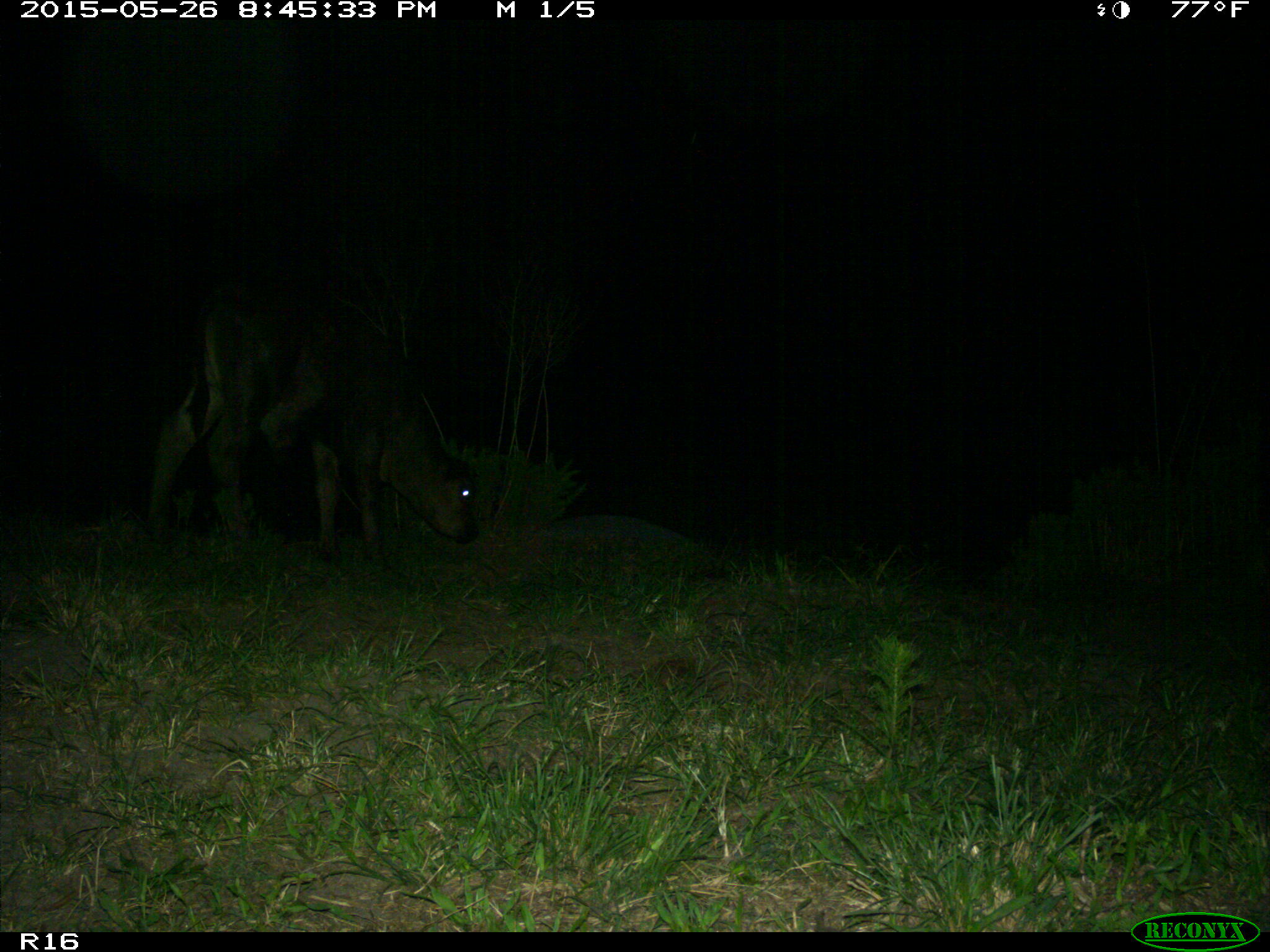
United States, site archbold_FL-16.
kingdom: Animalia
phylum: Chordata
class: Mammalia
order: Artiodactyla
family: Bovidae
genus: Bos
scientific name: Bos taurus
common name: domestic cow